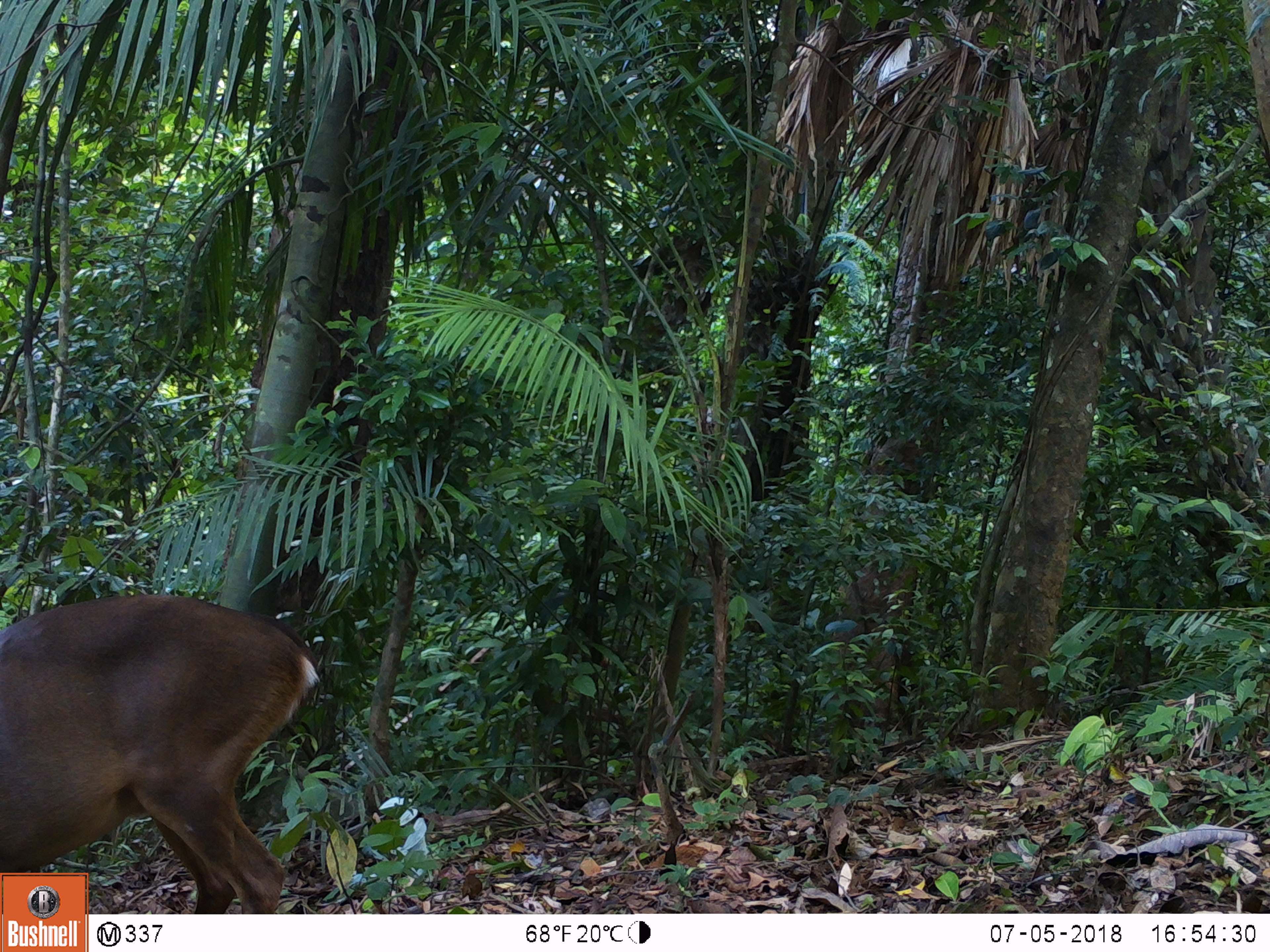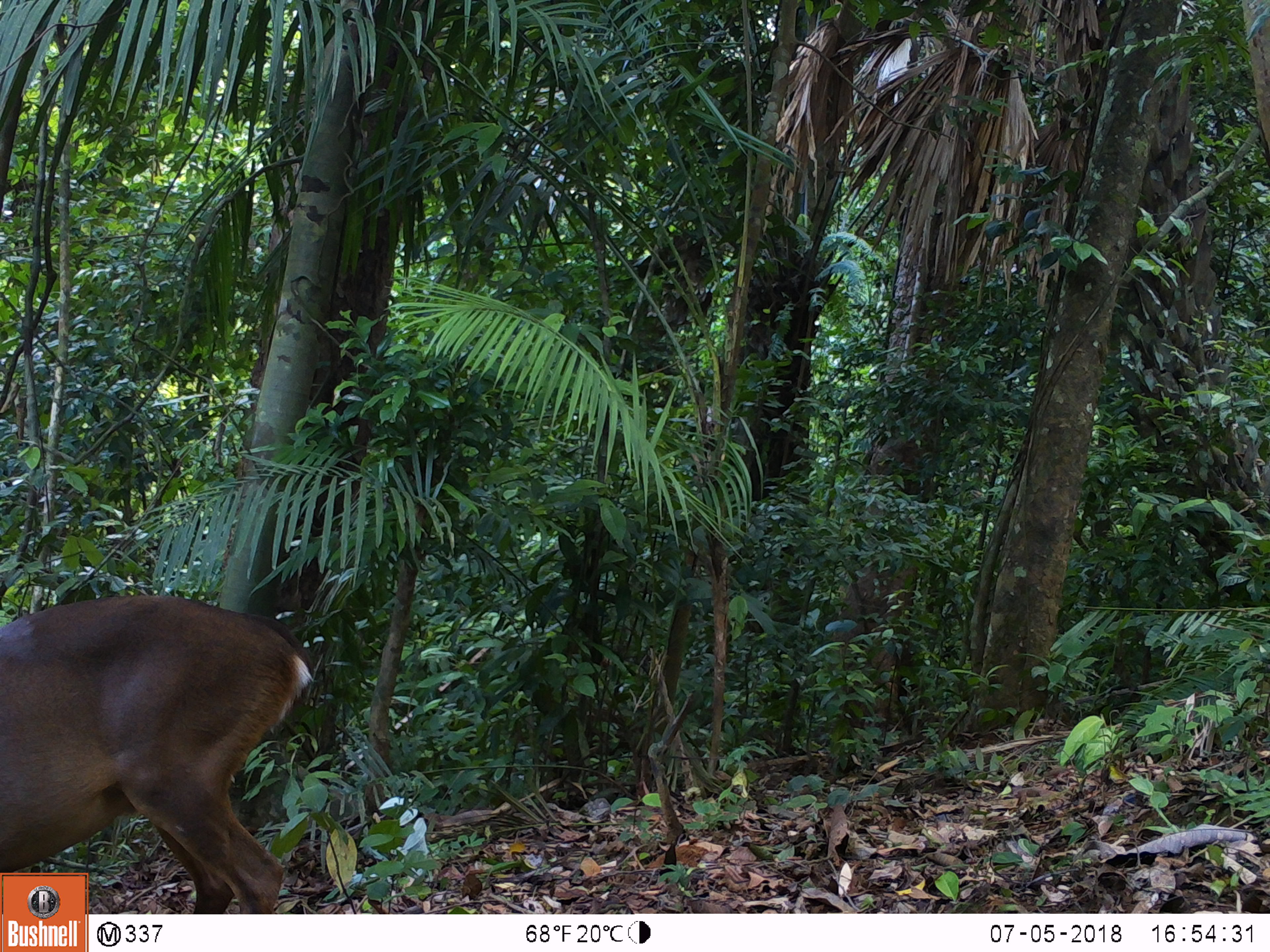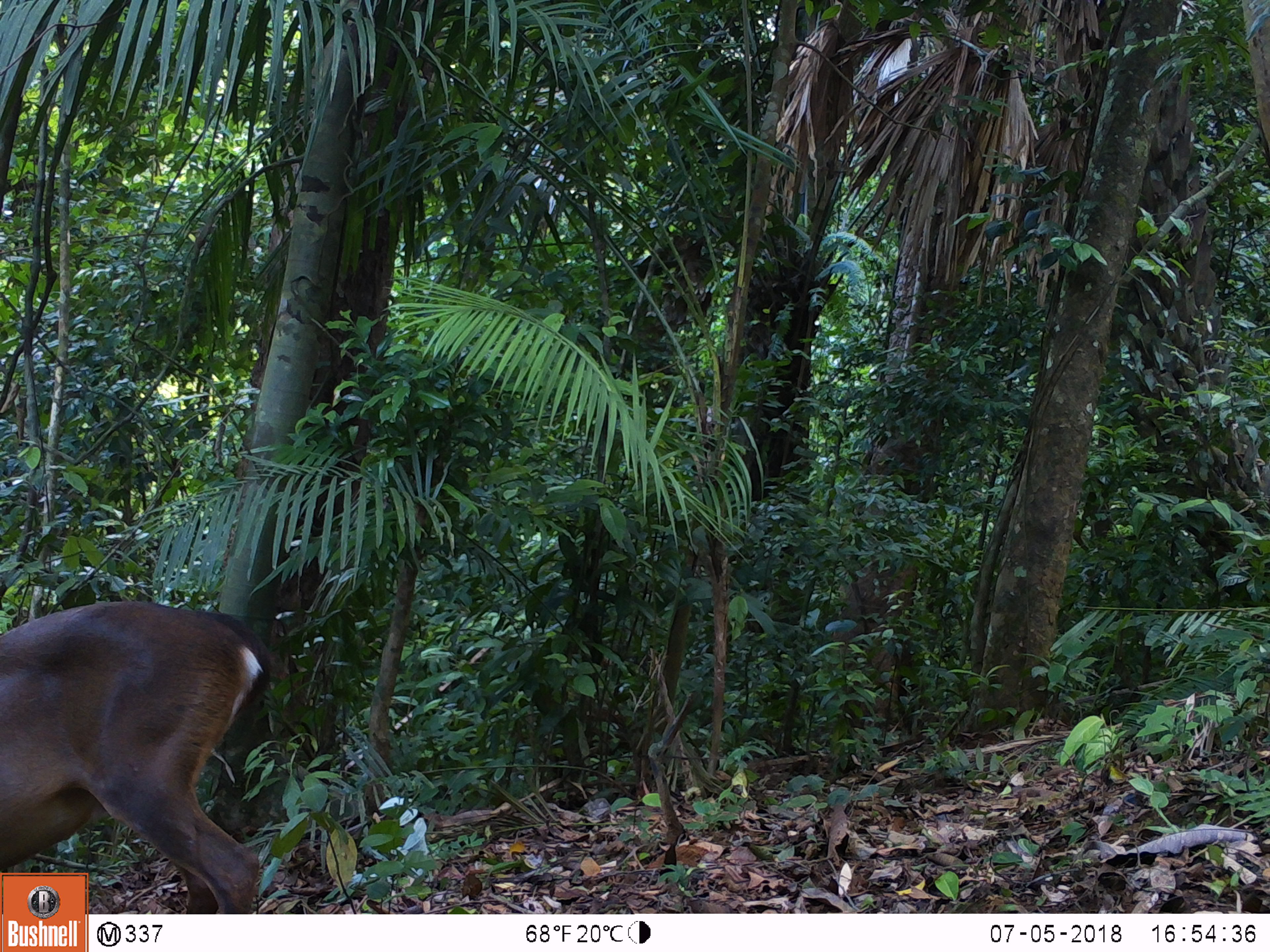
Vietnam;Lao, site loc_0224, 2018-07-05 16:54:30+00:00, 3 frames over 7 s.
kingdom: Animalia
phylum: Chordata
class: Mammalia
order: Artiodactyla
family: Cervidae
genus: Muntiacus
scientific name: Muntiacus vuquangensis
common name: large-antlered muntjac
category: large antlered muntjac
Large antlered muntjac (large-antlered muntjac) (Muntiacus vuquangensis). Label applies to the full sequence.